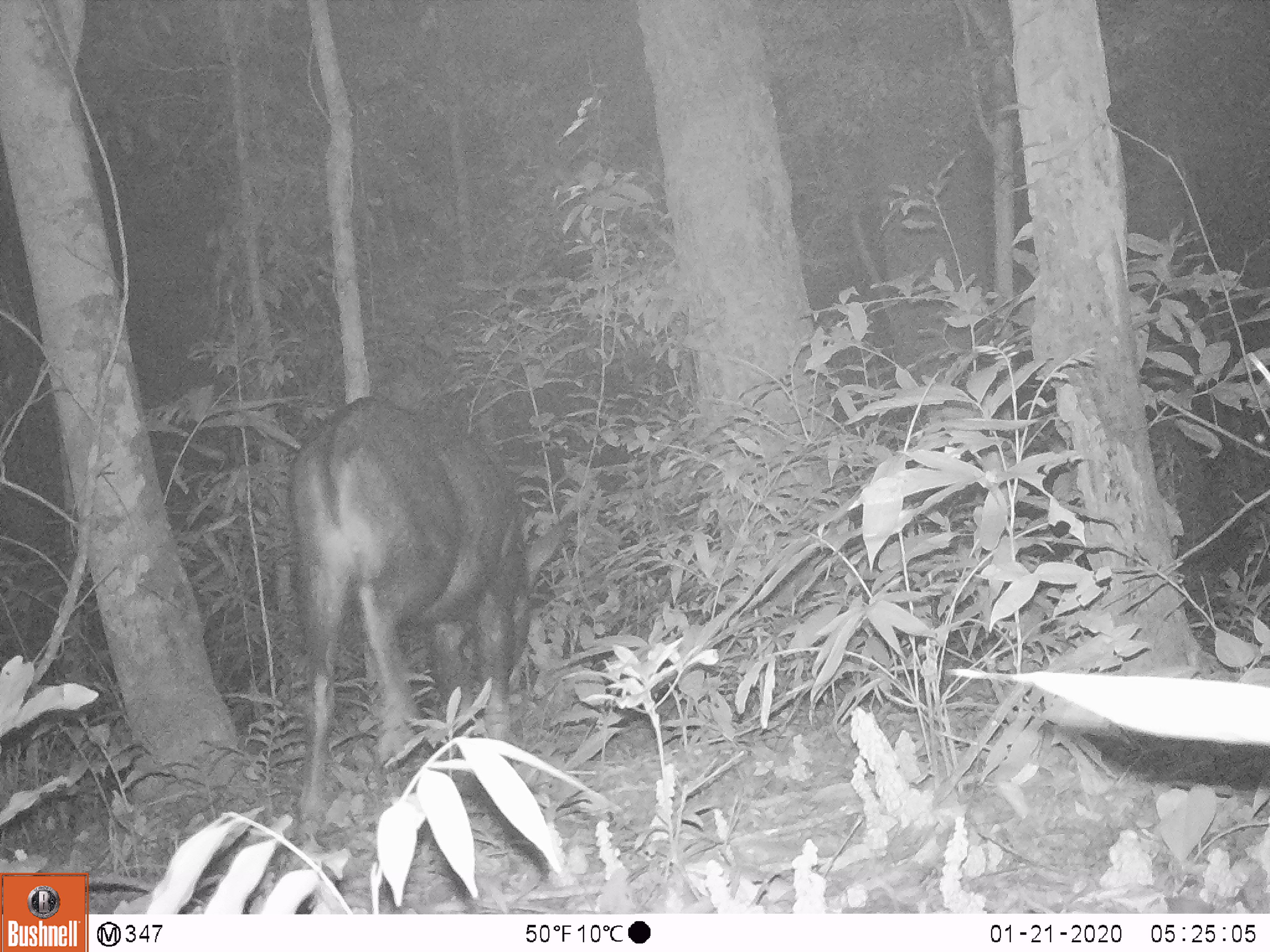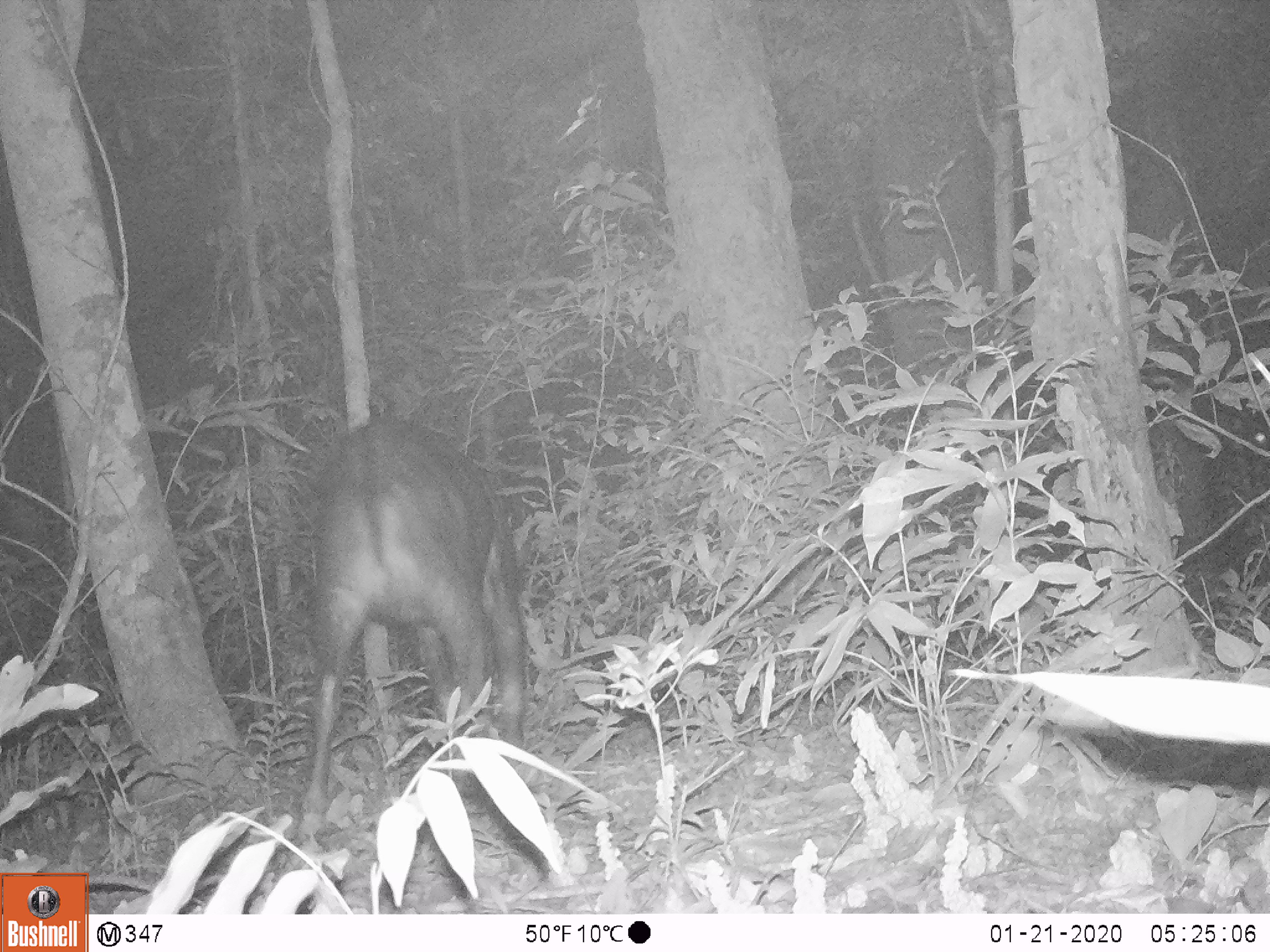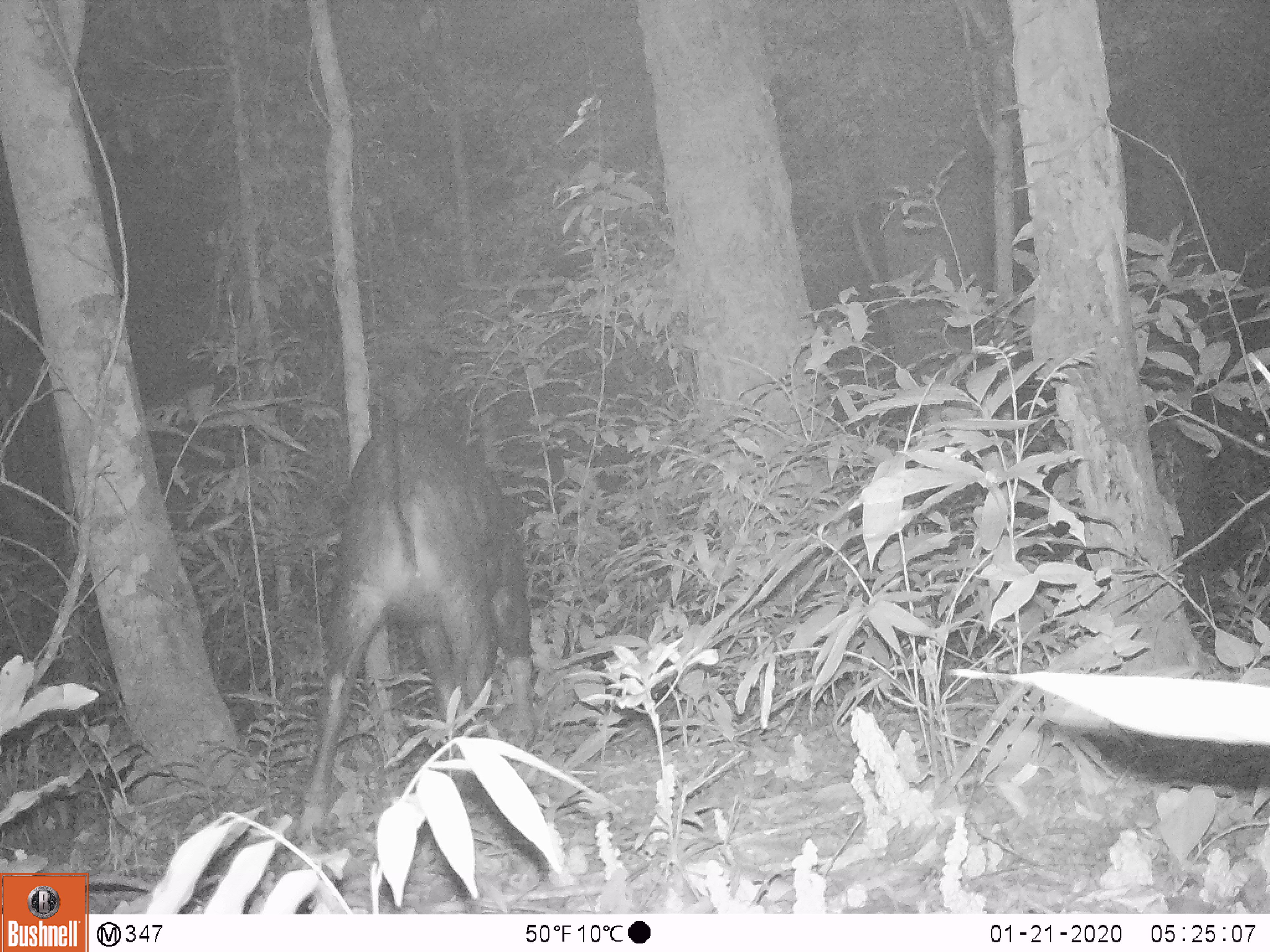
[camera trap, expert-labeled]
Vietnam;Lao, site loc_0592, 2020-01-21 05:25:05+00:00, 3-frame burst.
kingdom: Animalia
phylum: Chordata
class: Mammalia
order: Artiodactyla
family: Bovidae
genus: Capricornis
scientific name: Capricornis sumatraensis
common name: chinese serow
Chinese serow (Capricornis sumatraensis). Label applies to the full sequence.